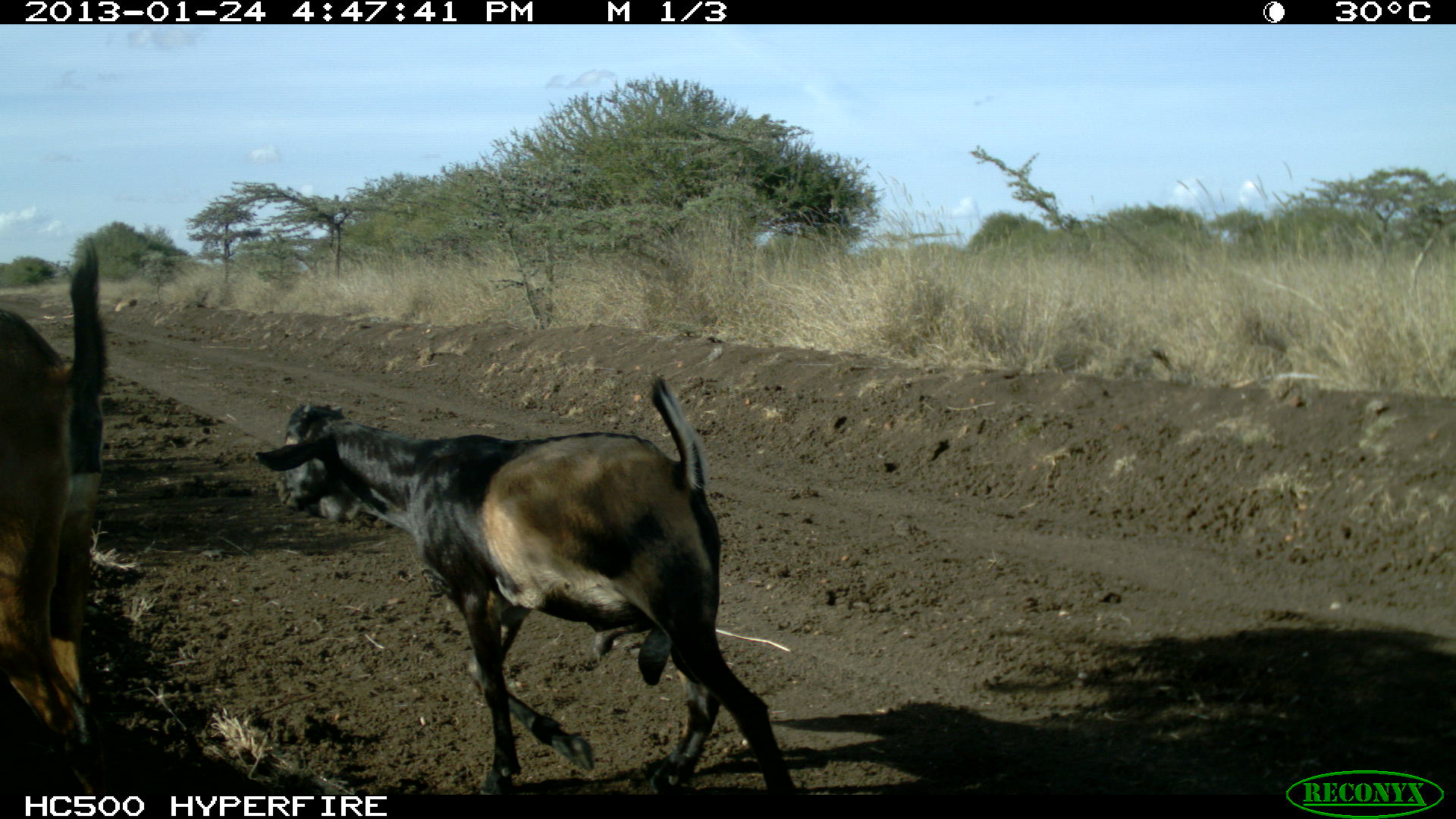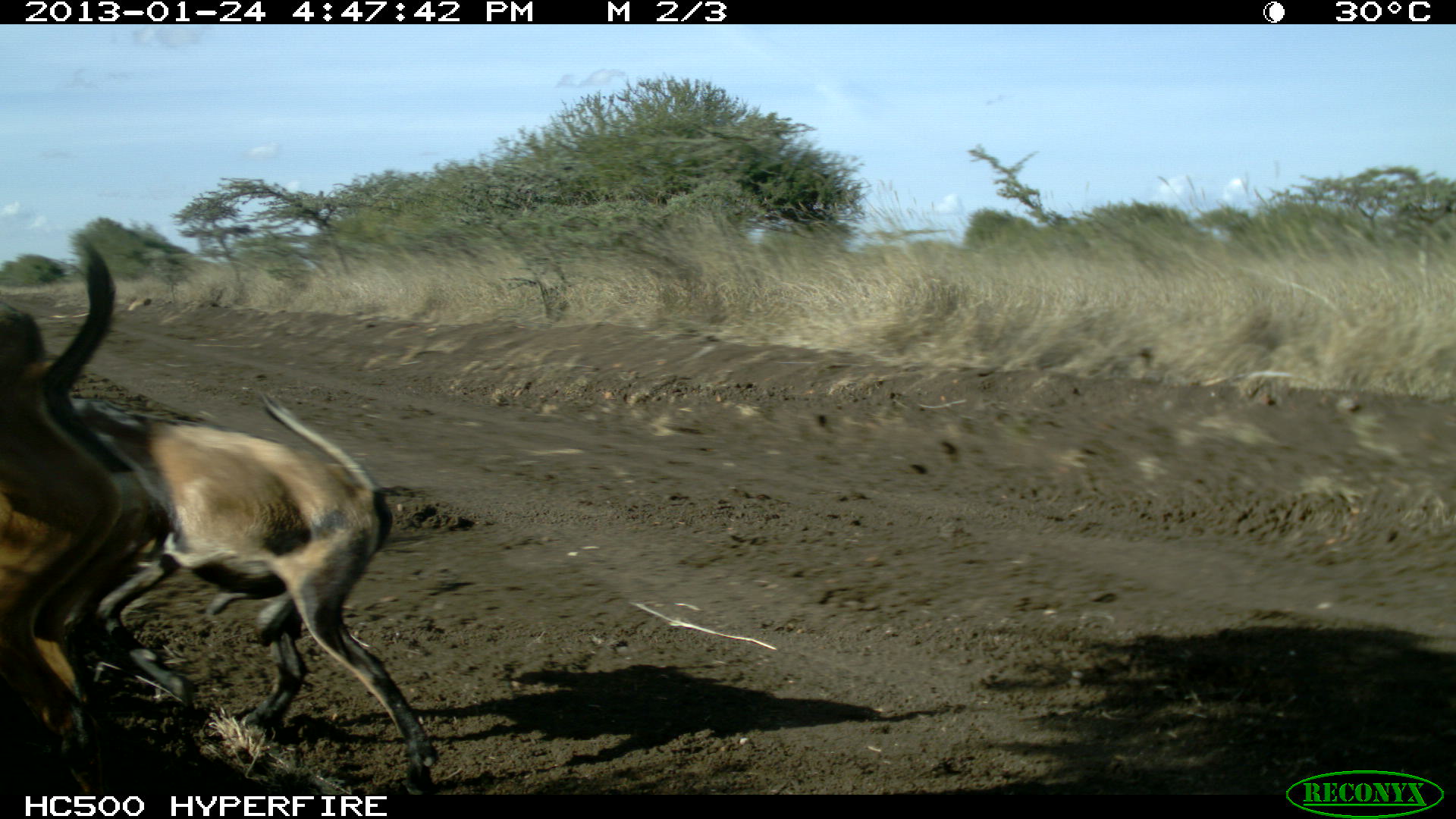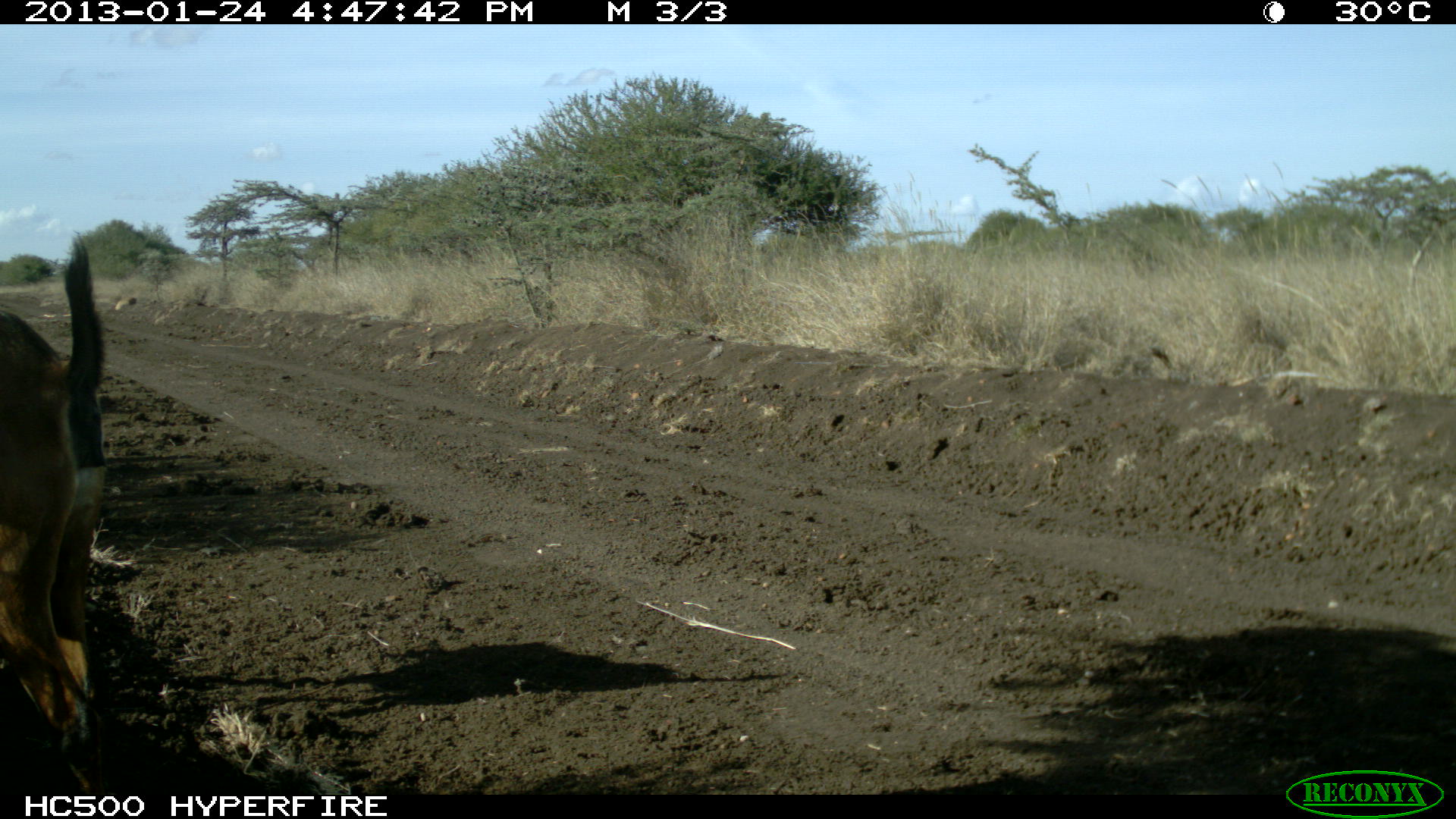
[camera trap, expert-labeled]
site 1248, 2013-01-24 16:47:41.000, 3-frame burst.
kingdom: Animalia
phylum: Chordata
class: Mammalia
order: Artiodactyla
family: Bovidae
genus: Capra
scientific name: Capra aegagrus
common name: wild goat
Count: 2.